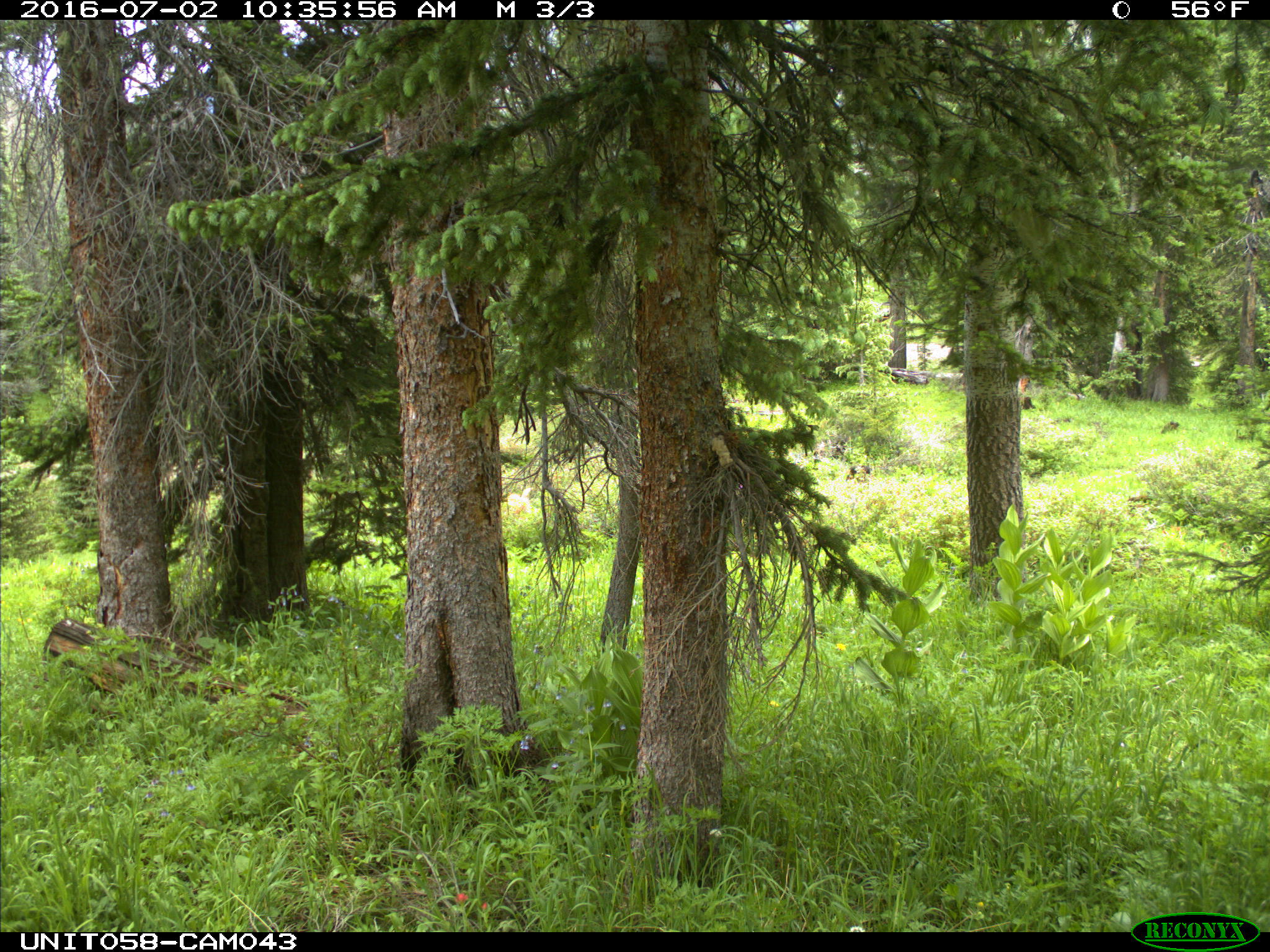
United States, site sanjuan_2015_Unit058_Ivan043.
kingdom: Animalia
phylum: Chordata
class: Mammalia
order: Artiodactyla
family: Cervidae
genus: Odocoileus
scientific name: Odocoileus hemionus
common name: mule deer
Odocoileus hemionus (mule deer).